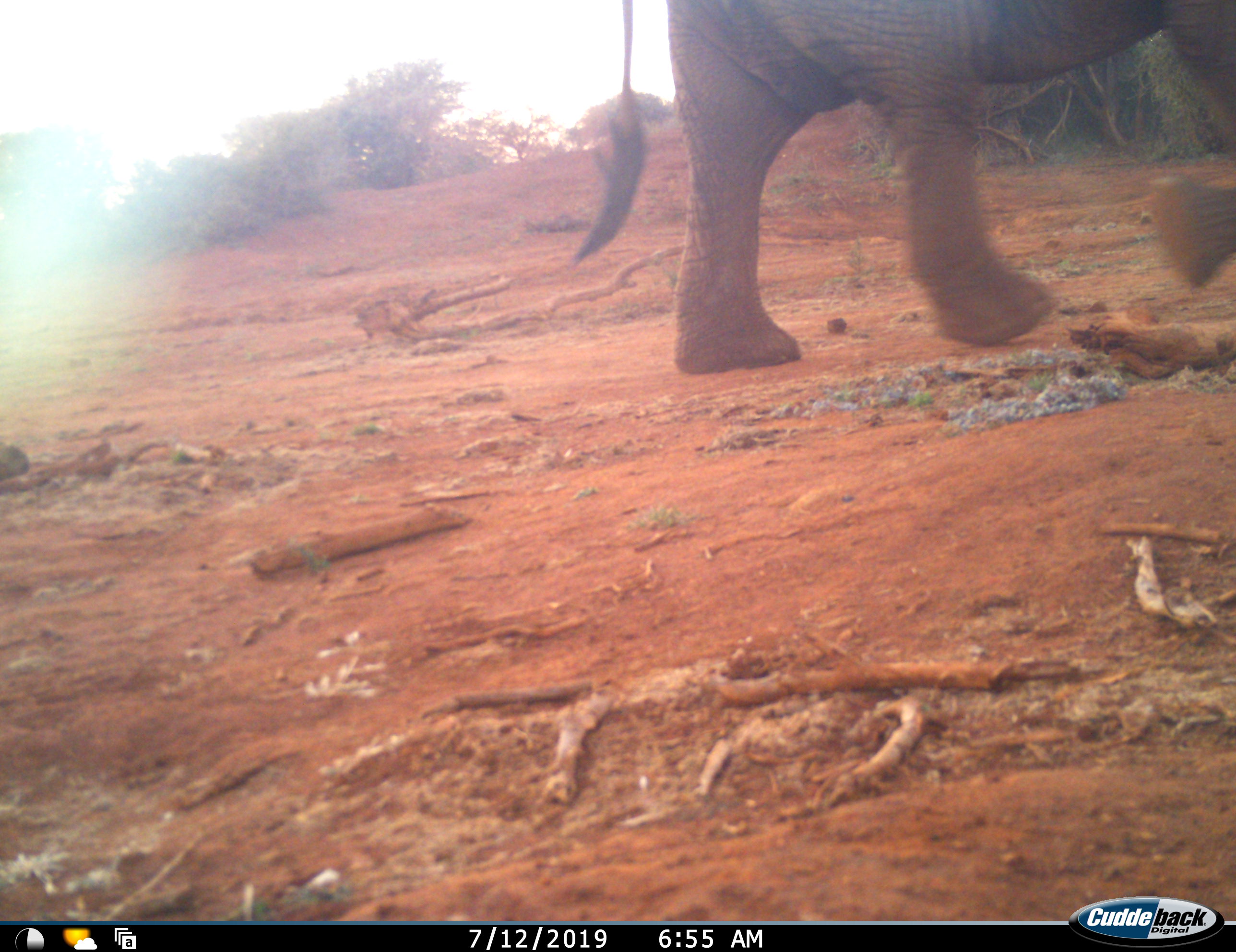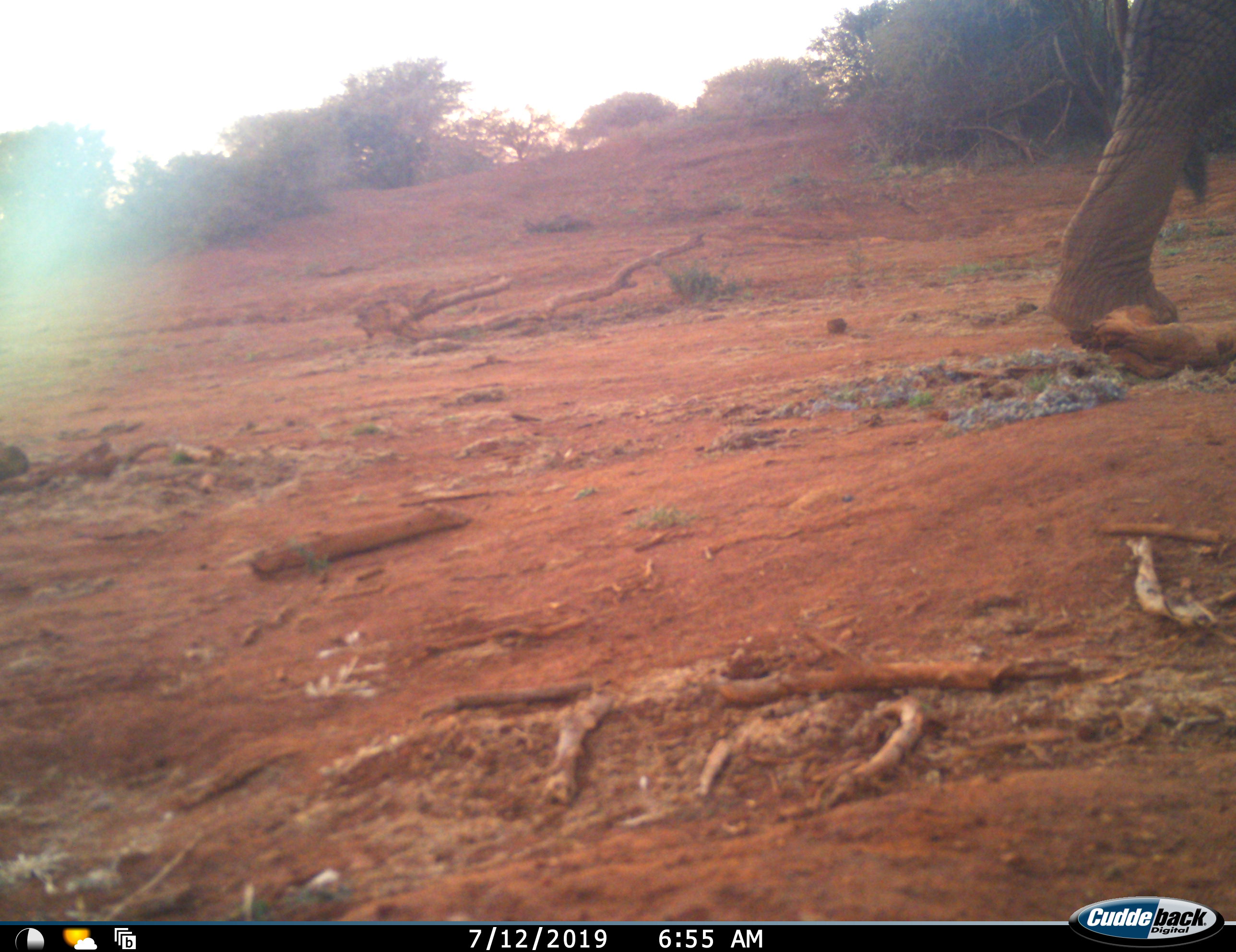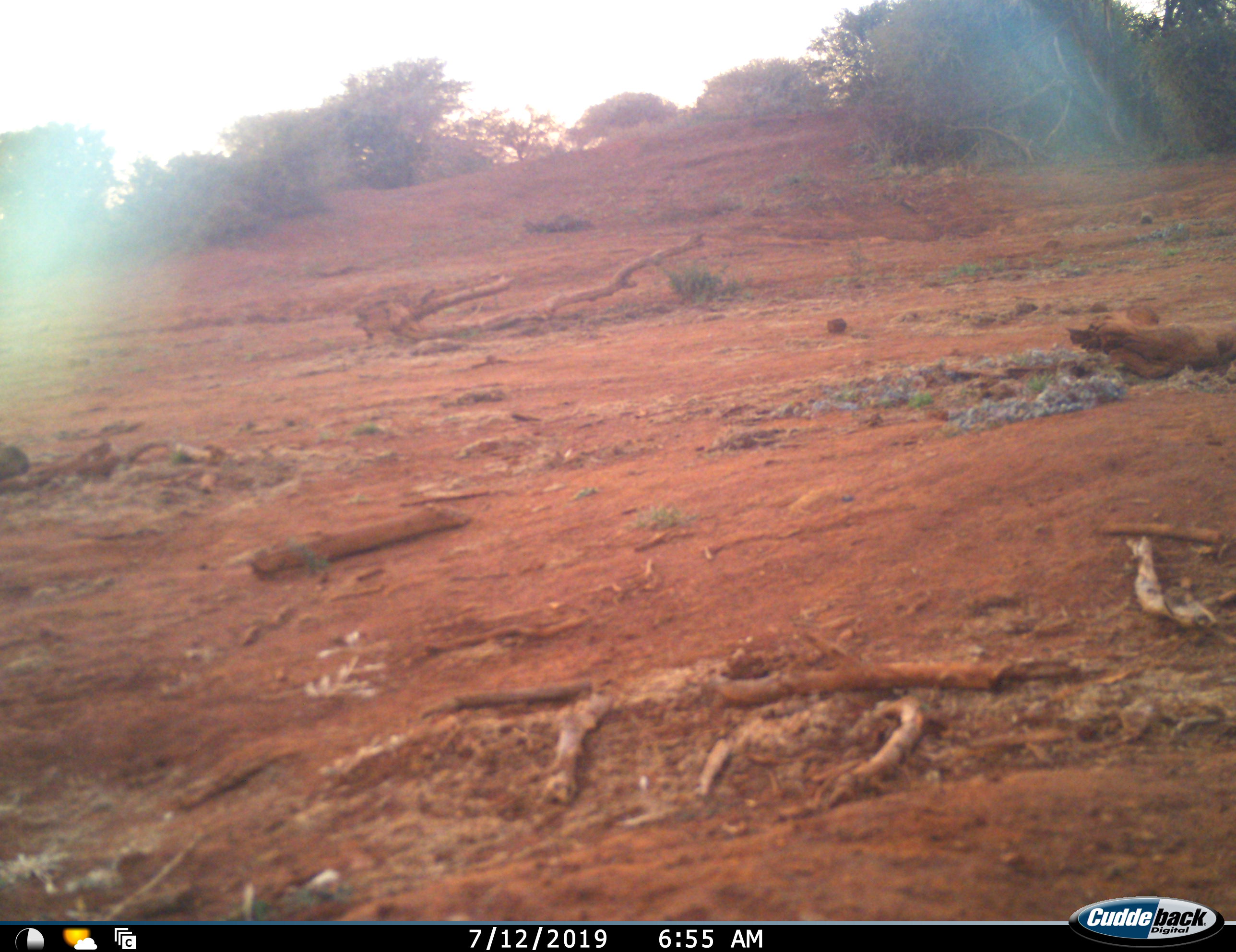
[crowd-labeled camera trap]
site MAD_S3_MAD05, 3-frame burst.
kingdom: Animalia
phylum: Chordata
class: Mammalia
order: Proboscidea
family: Elephantidae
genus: Loxodonta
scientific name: Loxodonta africana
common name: african bush elephant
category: elephant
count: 1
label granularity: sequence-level